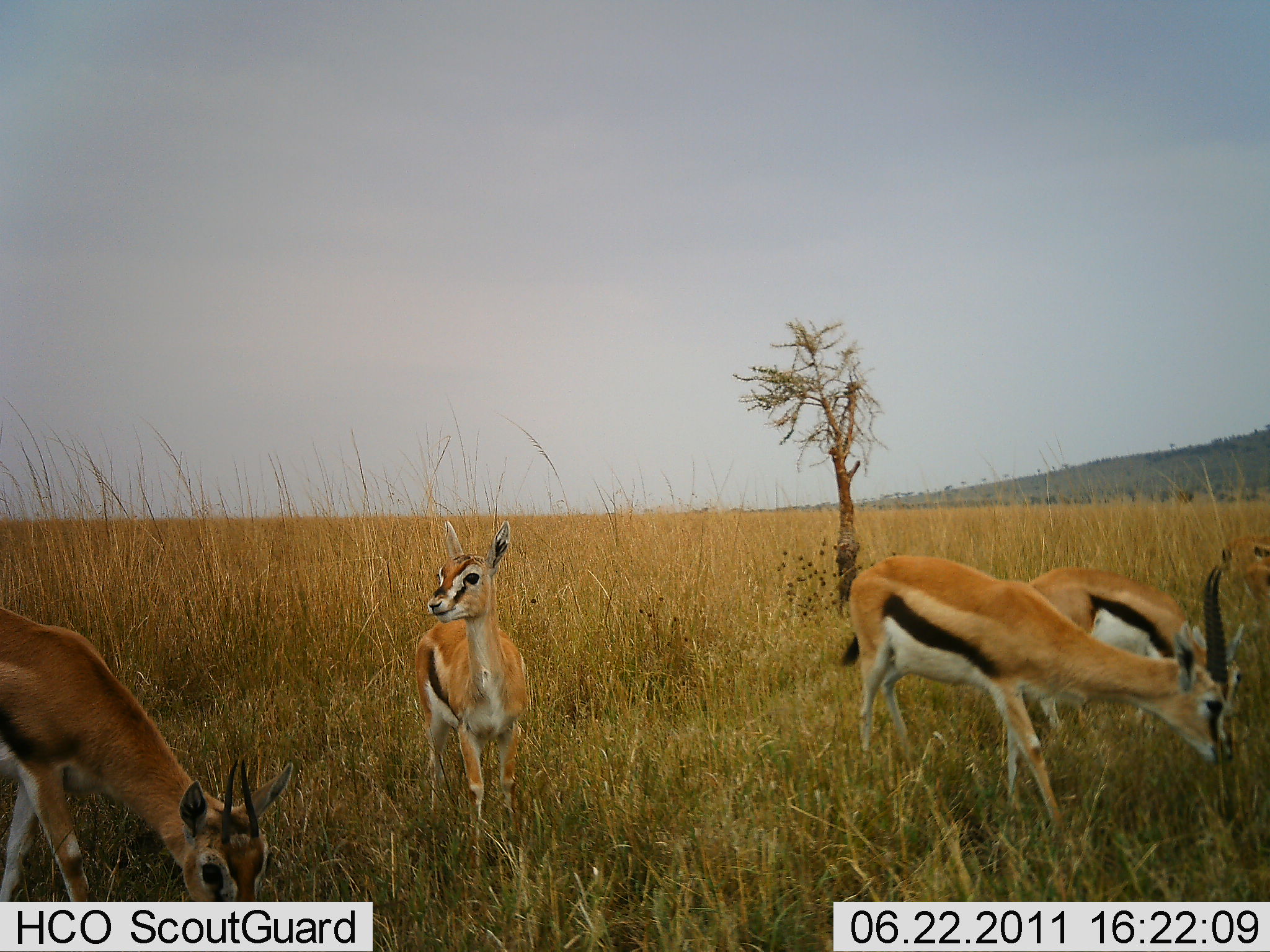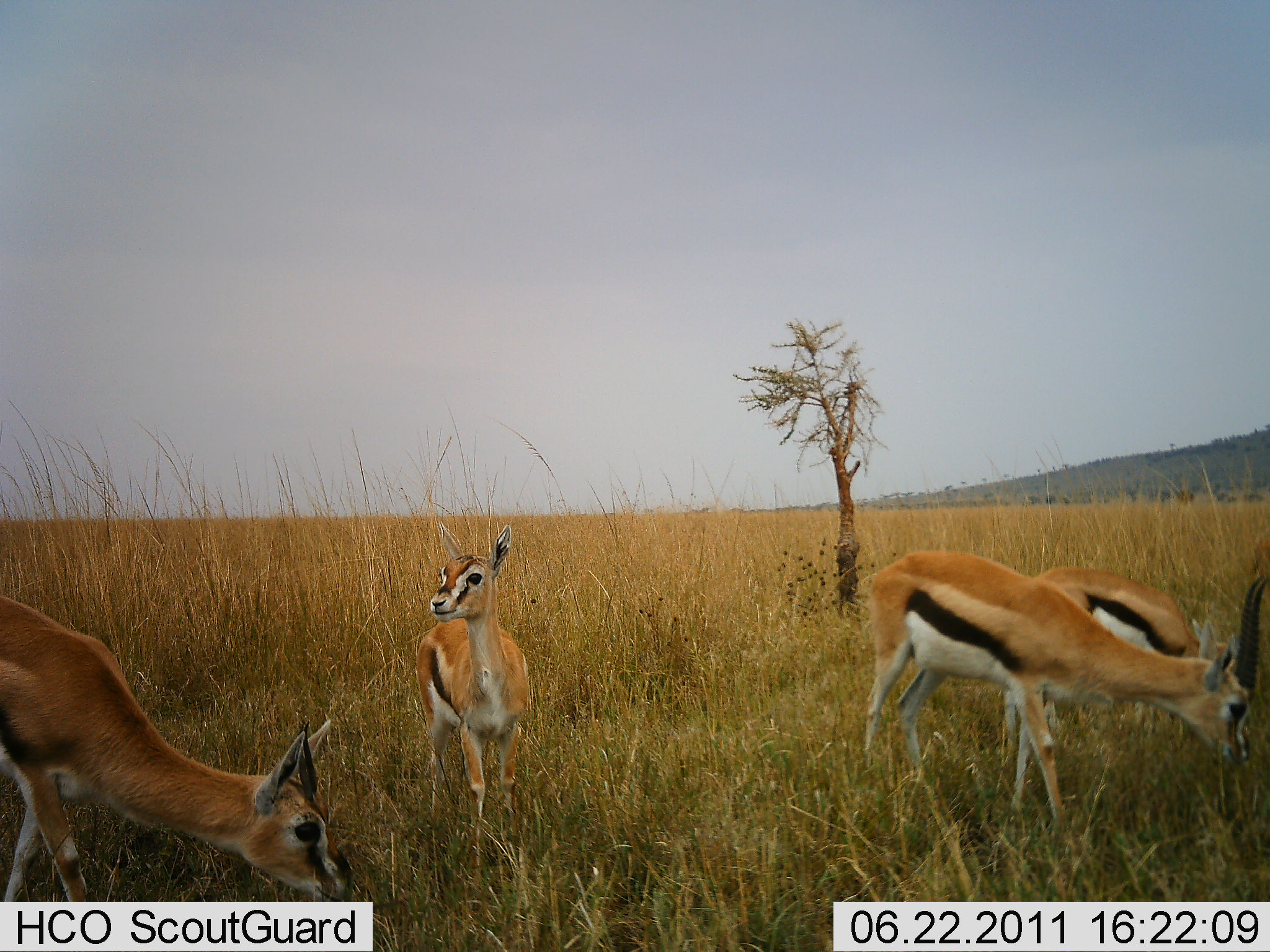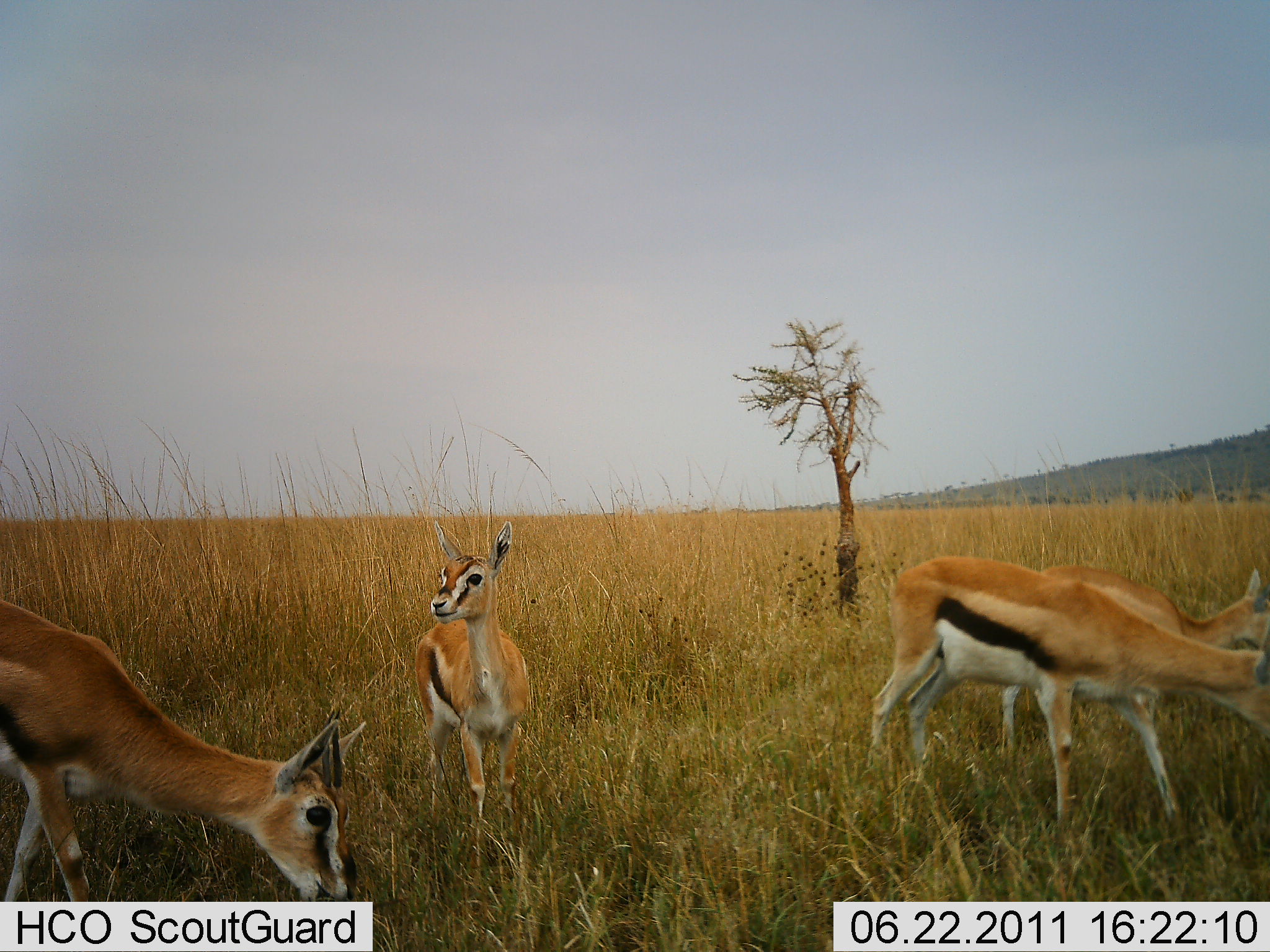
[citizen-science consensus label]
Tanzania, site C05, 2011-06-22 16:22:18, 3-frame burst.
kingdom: Animalia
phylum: Chordata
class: Mammalia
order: Artiodactyla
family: Bovidae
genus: Eudorcas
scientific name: Eudorcas thomsonii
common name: thomson's gazelle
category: gazellethomsons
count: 4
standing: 83%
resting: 0%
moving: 25%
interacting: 0%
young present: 8%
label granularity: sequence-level